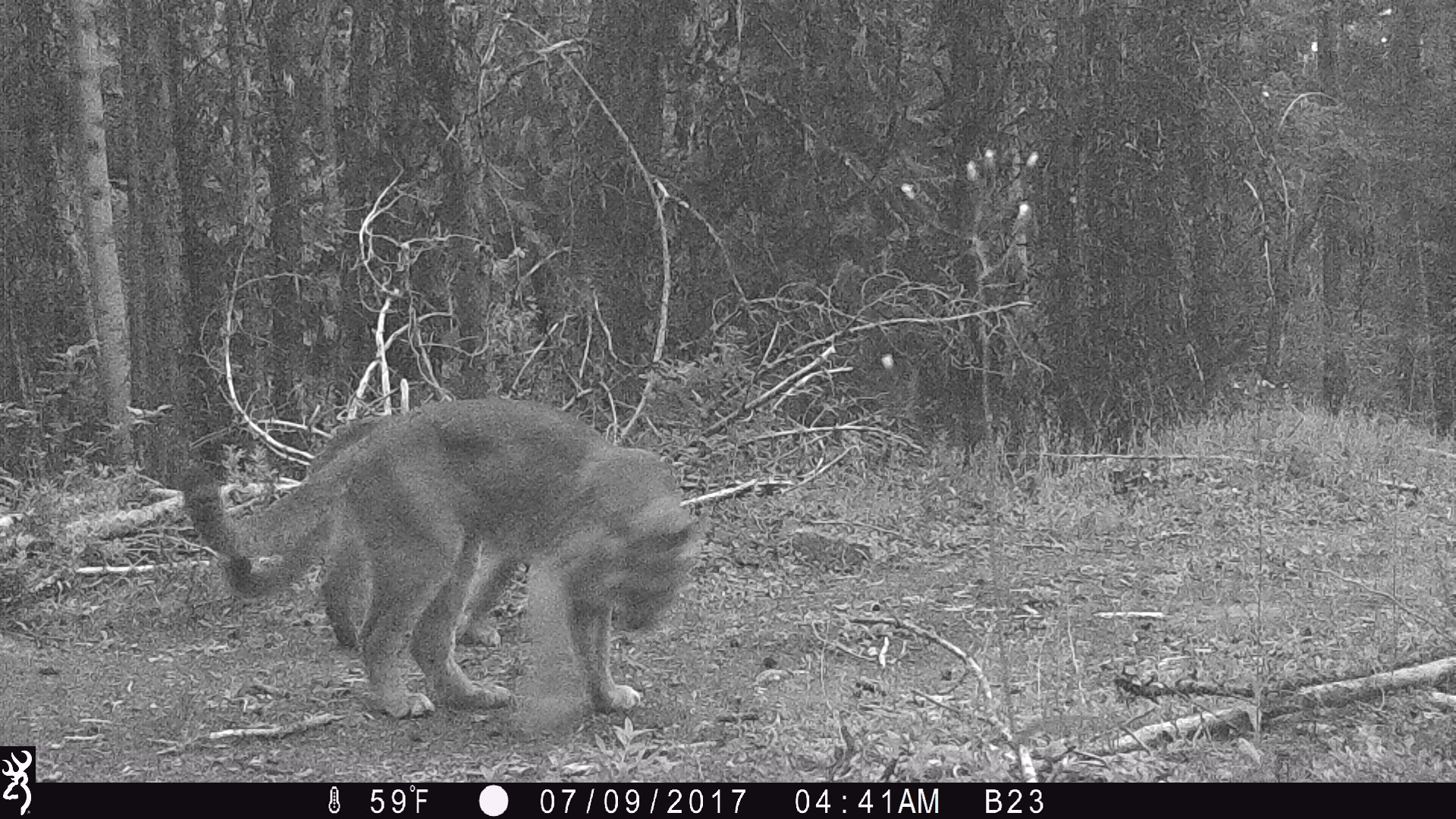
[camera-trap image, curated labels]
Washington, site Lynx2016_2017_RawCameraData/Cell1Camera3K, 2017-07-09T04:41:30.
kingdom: Animalia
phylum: Chordata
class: Mammalia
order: Carnivora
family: Felidae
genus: Puma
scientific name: Puma concolor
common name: mountain lion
Puma concolor (mountain lion). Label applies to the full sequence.